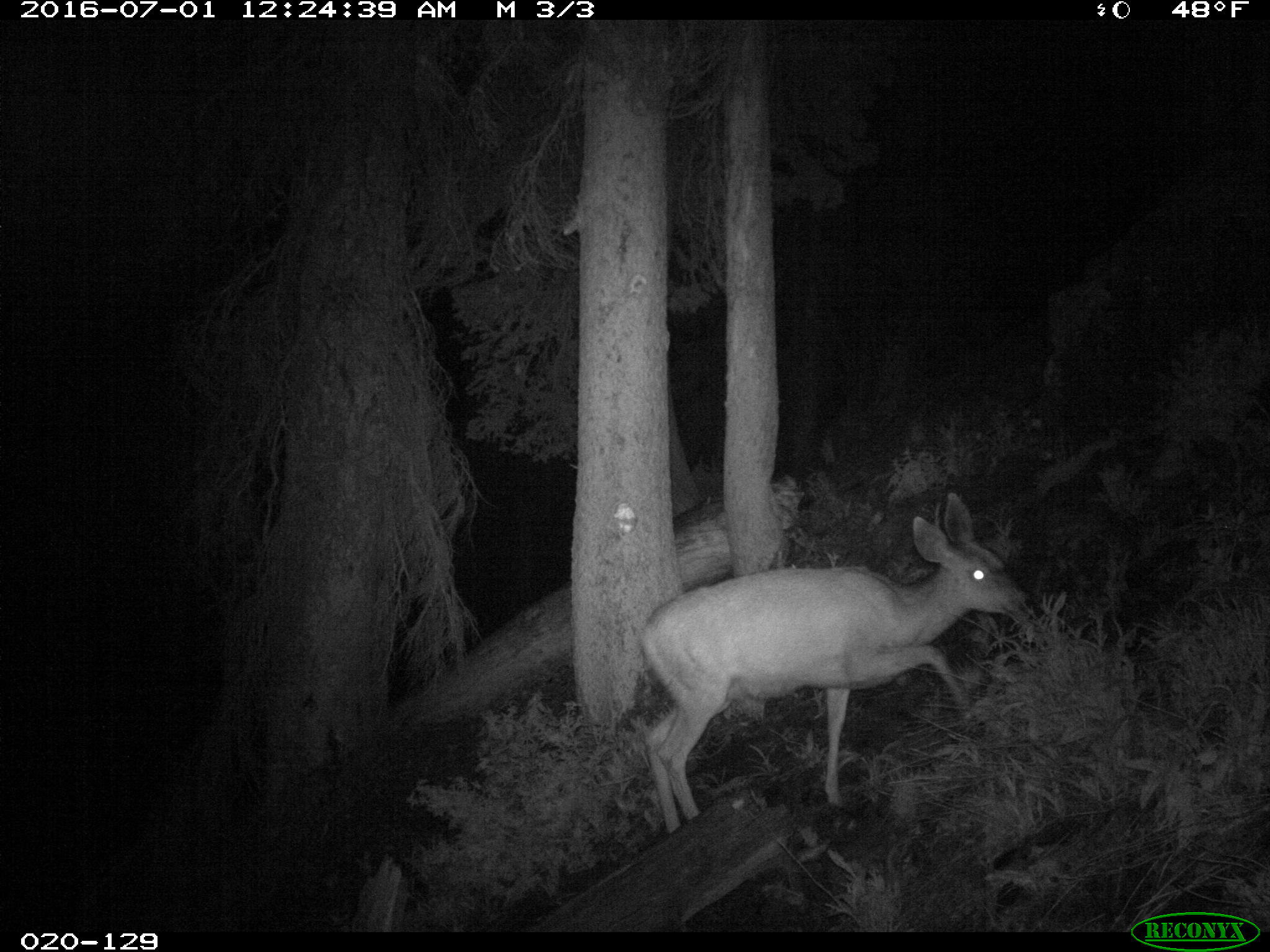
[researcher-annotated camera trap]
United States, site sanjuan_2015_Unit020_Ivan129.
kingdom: Animalia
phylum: Chordata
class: Mammalia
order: Artiodactyla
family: Cervidae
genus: Odocoileus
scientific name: Odocoileus hemionus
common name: mule deer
Odocoileus hemionus (mule deer).